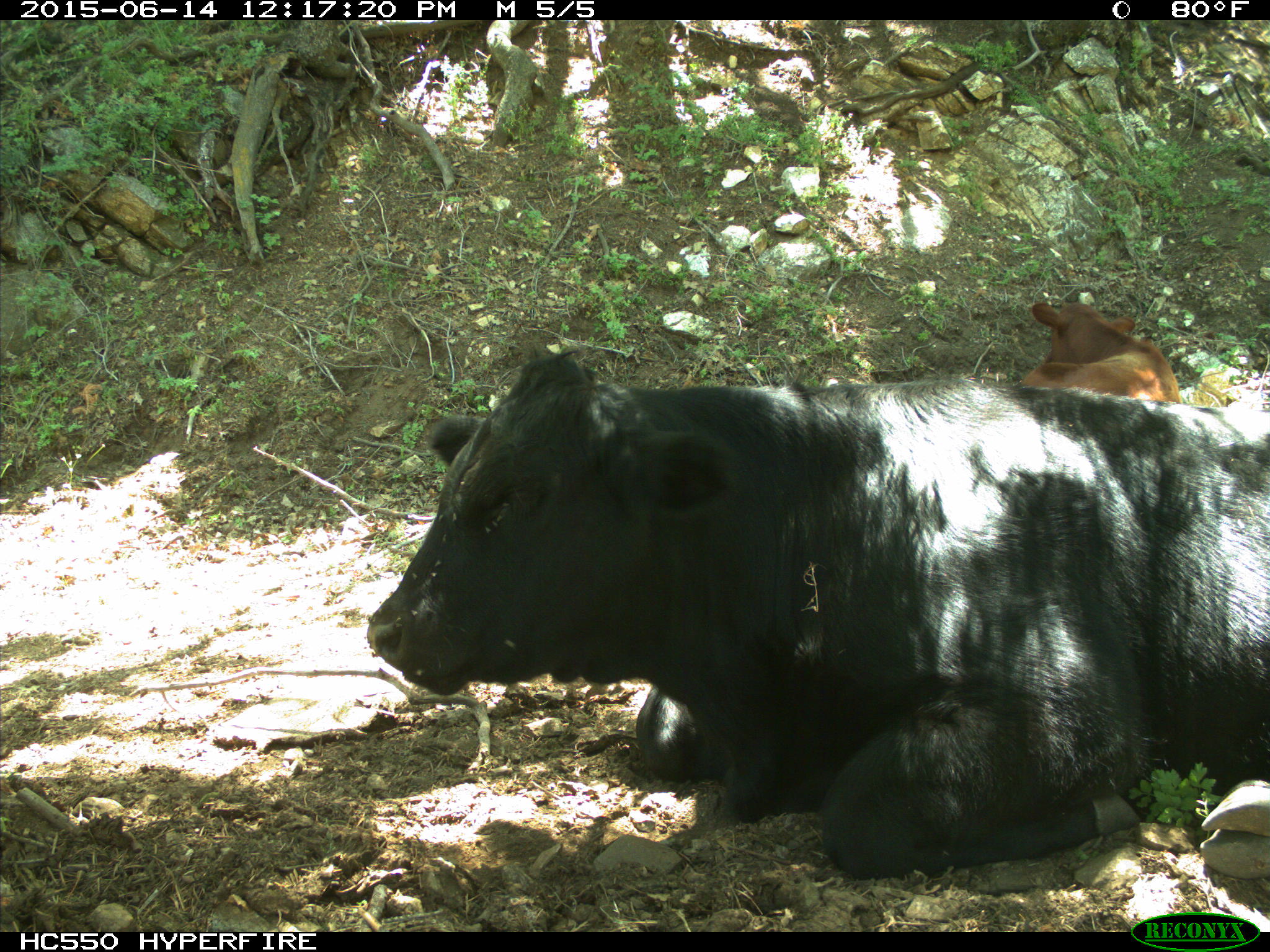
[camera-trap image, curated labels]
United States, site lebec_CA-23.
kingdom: Animalia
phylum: Chordata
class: Mammalia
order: Artiodactyla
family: Bovidae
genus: Bos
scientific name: Bos taurus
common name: domestic cow